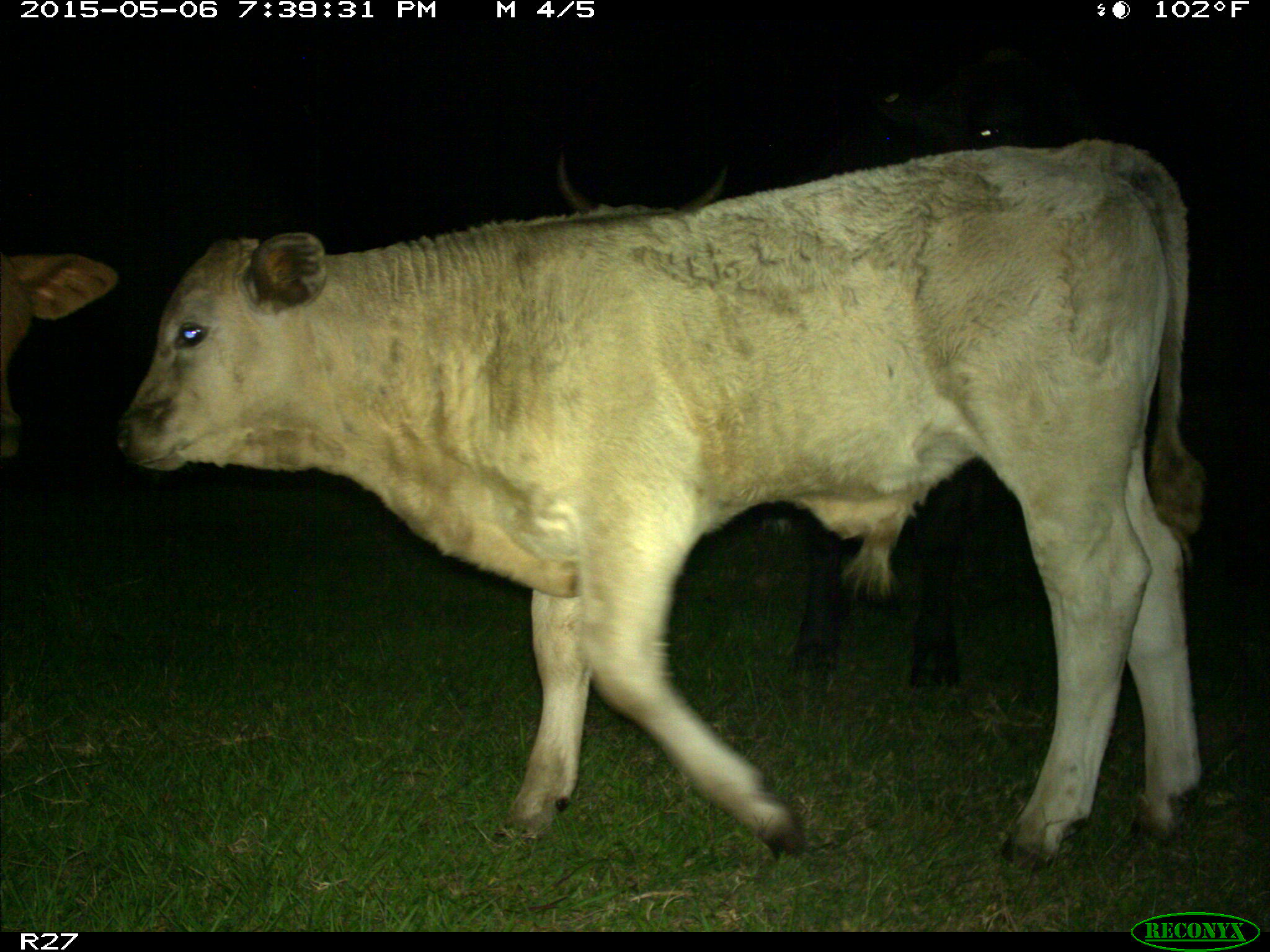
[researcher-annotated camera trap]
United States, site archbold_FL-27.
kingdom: Animalia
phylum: Chordata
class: Mammalia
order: Artiodactyla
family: Bovidae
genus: Bos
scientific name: Bos taurus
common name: domestic cow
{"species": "Bos taurus (domestic cow)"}